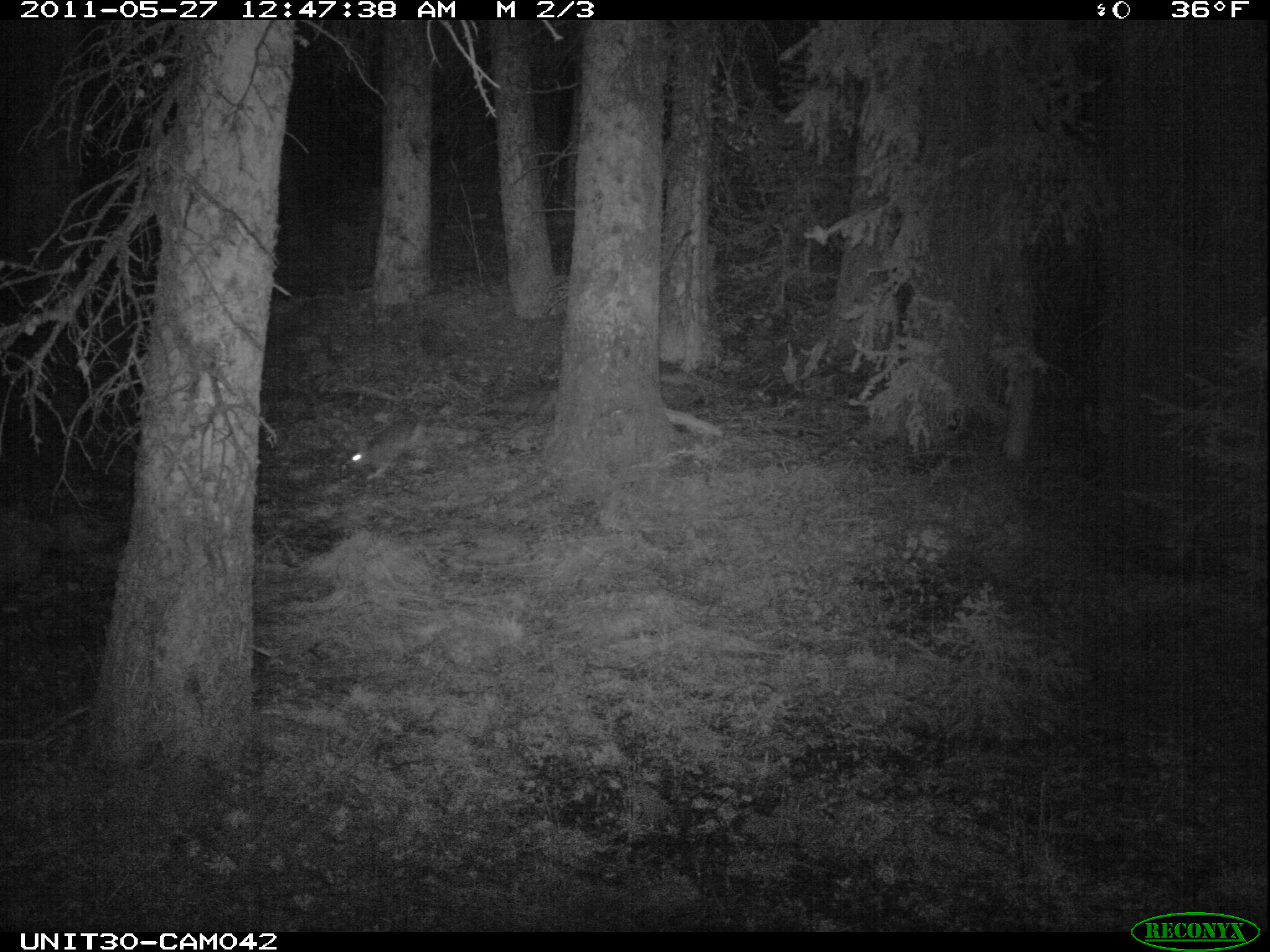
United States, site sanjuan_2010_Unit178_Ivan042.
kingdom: Animalia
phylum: Chordata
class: Mammalia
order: Lagomorpha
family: Leporidae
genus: Lepus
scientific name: Lepus americanus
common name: snowshoe hare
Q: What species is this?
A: Lepus americanus (snowshoe hare).